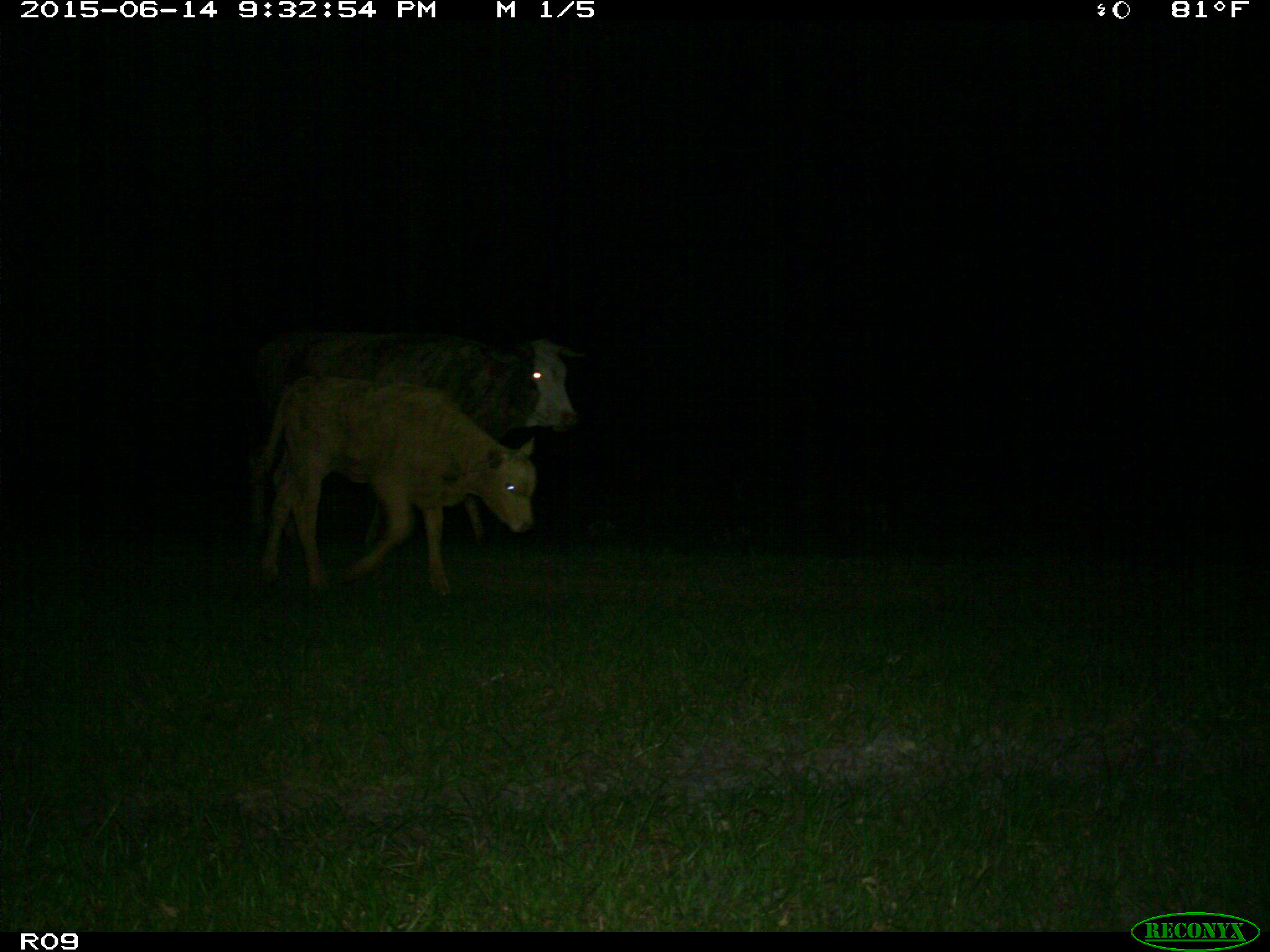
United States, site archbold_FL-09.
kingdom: Animalia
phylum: Chordata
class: Mammalia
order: Artiodactyla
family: Bovidae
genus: Bos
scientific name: Bos taurus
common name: domestic cow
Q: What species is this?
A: Bos taurus (domestic cow).